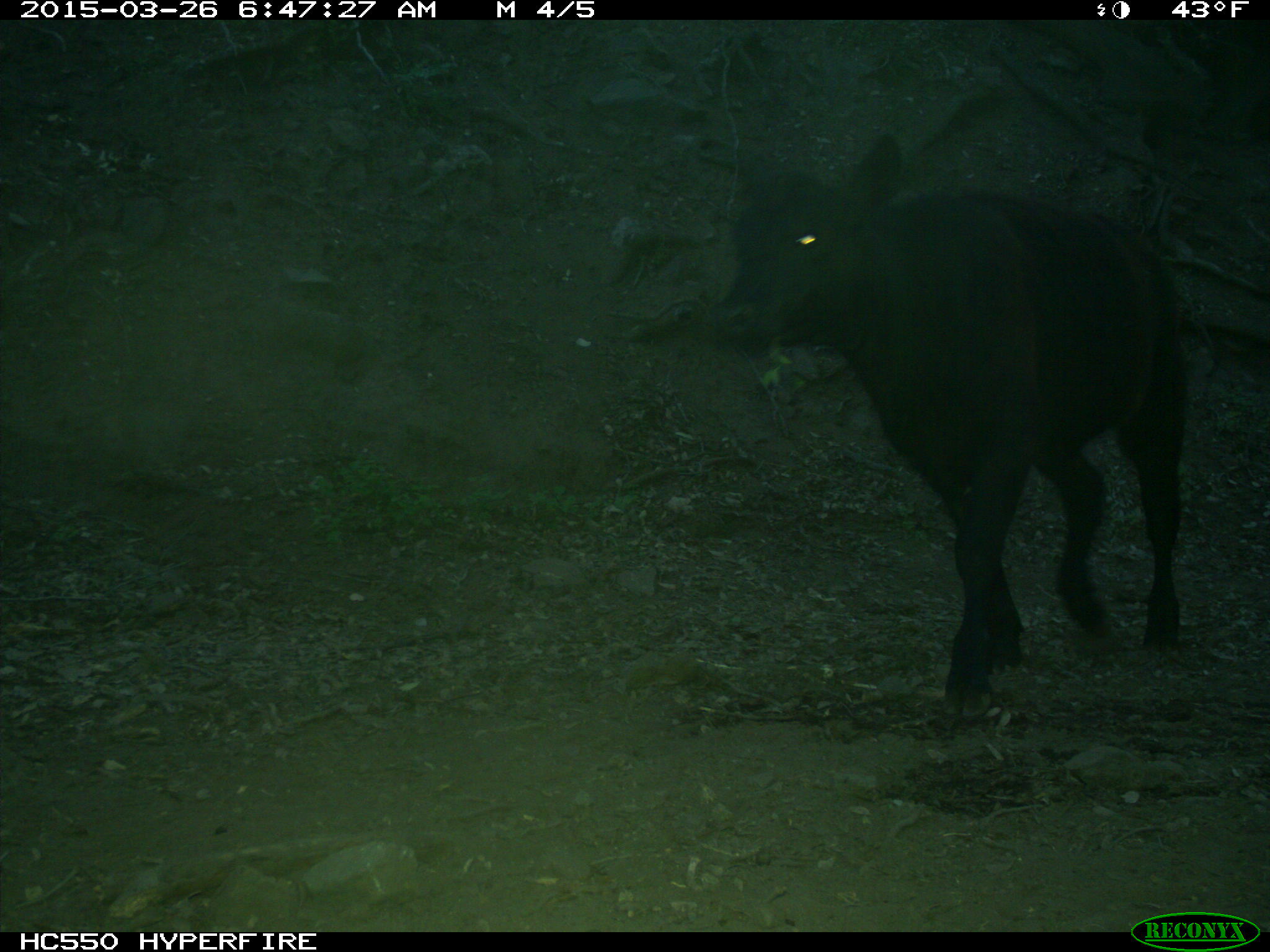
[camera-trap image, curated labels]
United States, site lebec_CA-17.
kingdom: Animalia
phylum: Chordata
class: Mammalia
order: Artiodactyla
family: Bovidae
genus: Bos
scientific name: Bos taurus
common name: domestic cow